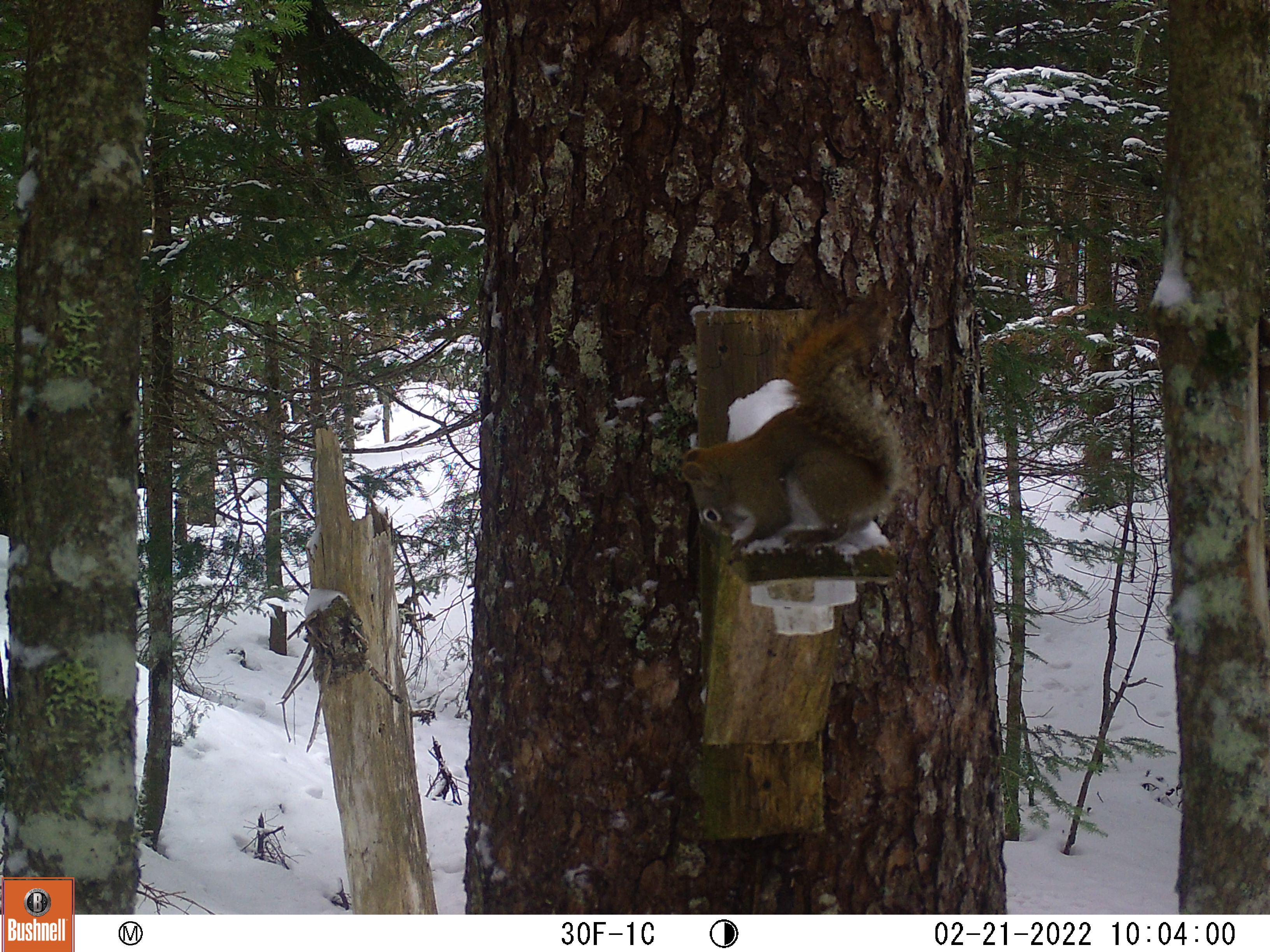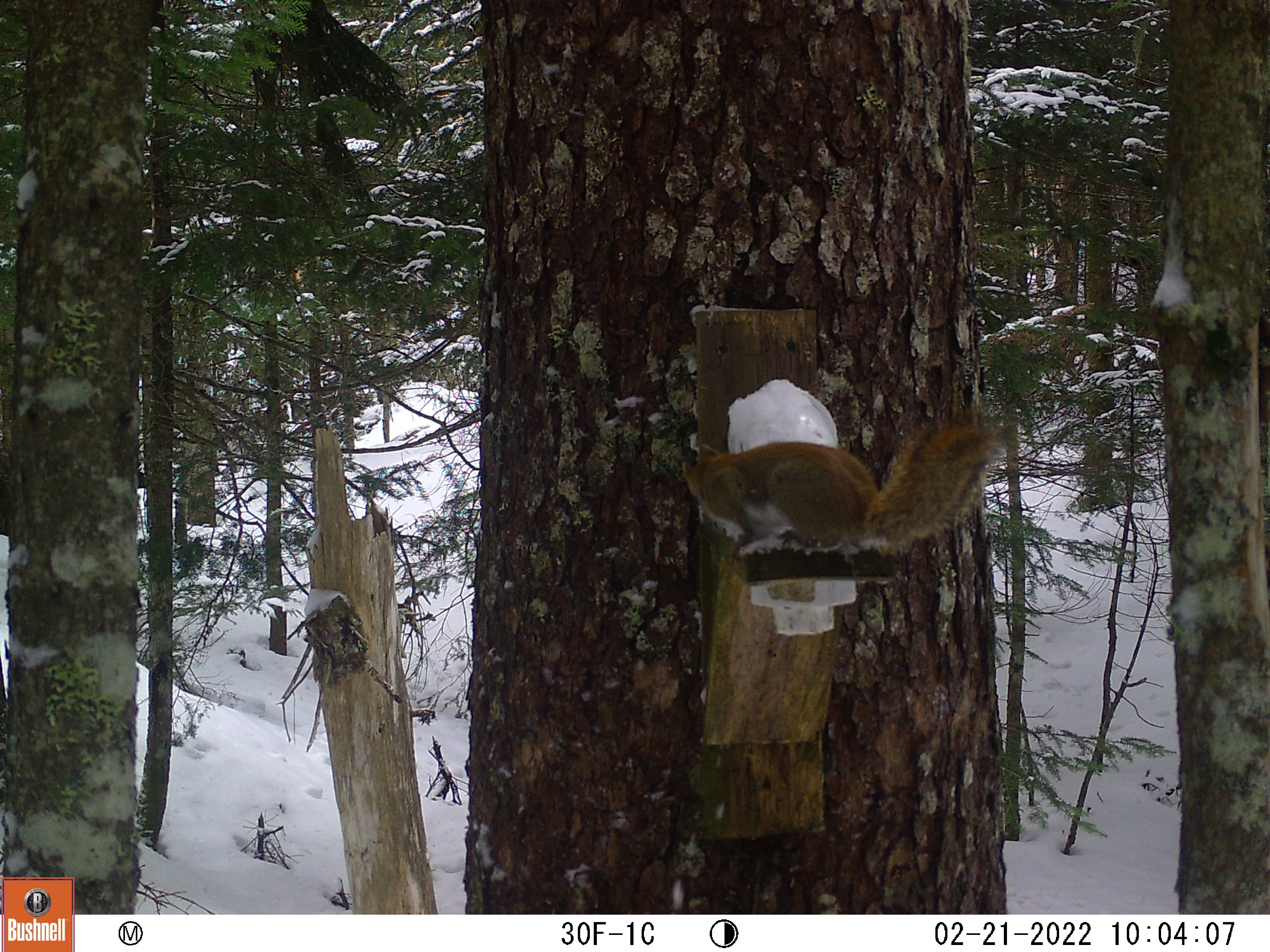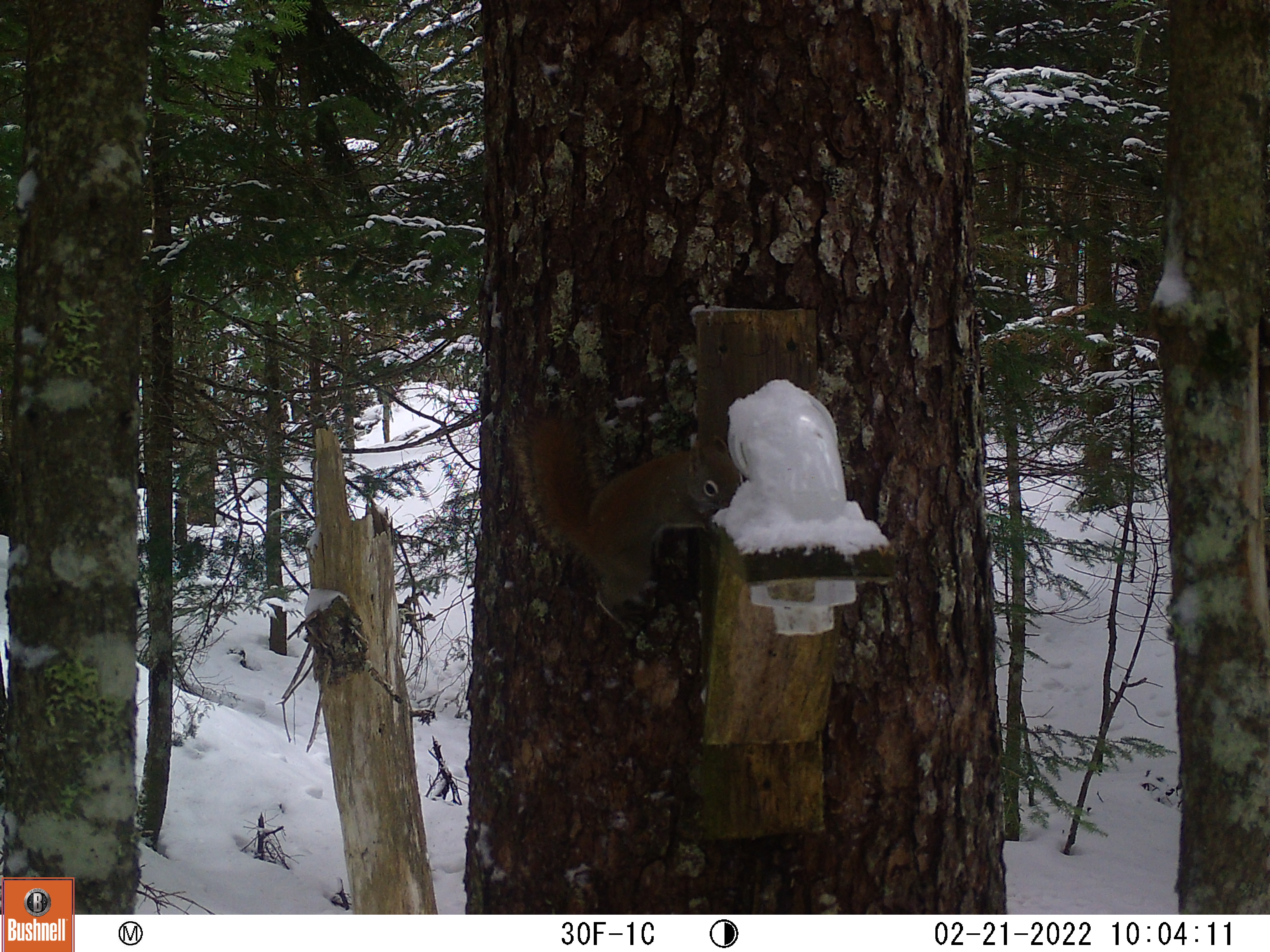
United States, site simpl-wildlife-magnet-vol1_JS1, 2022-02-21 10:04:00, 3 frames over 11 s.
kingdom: Animalia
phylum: Chordata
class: Mammalia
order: Rodentia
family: Sciuridae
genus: Tamiasciurus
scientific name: Tamiasciurus hudsonicus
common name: red squirrel